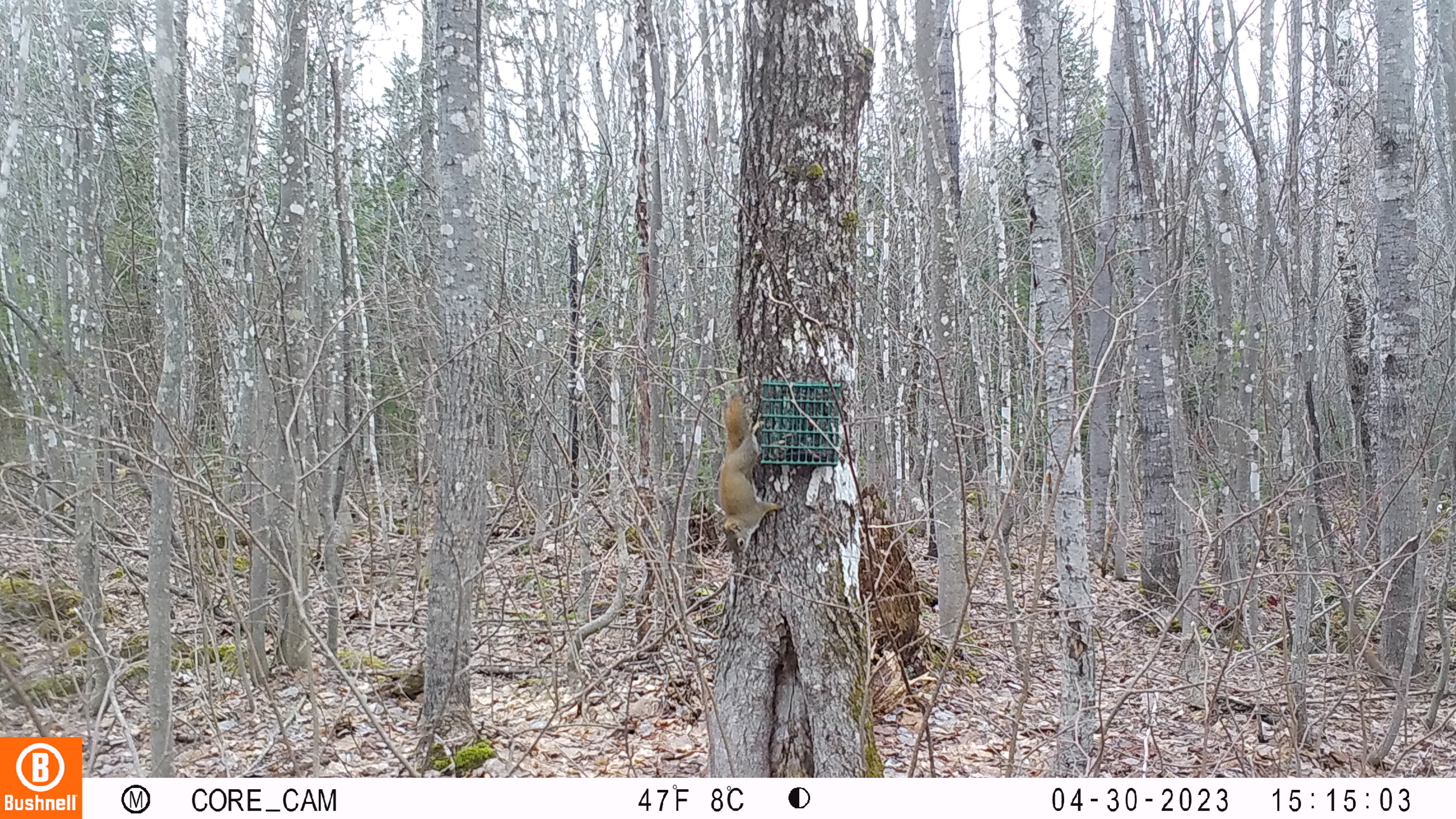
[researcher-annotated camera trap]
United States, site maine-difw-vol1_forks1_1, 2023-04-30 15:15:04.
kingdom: Animalia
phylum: Chordata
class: Mammalia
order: Rodentia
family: Sciuridae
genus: Tamiasciurus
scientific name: Tamiasciurus hudsonicus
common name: red squirrel